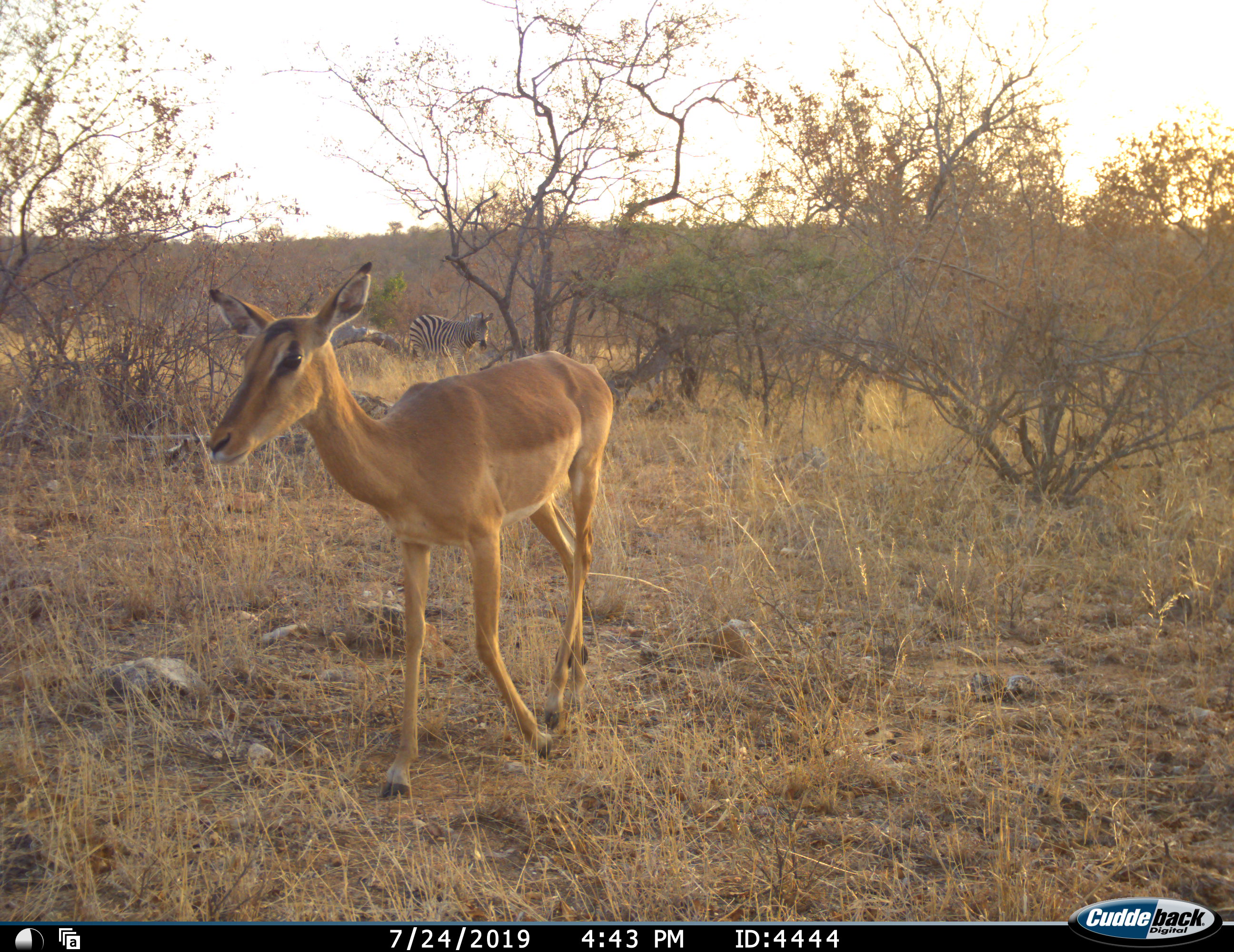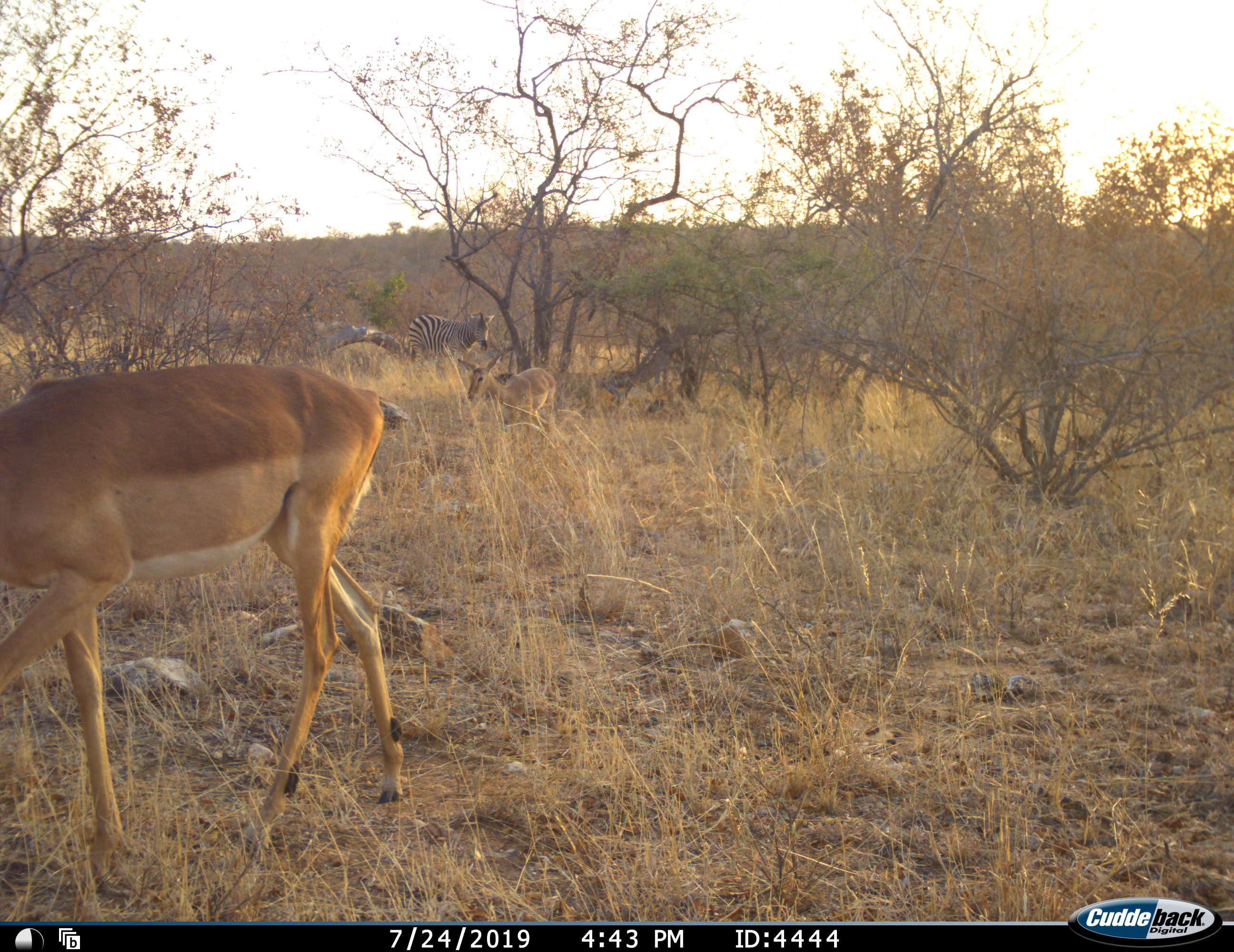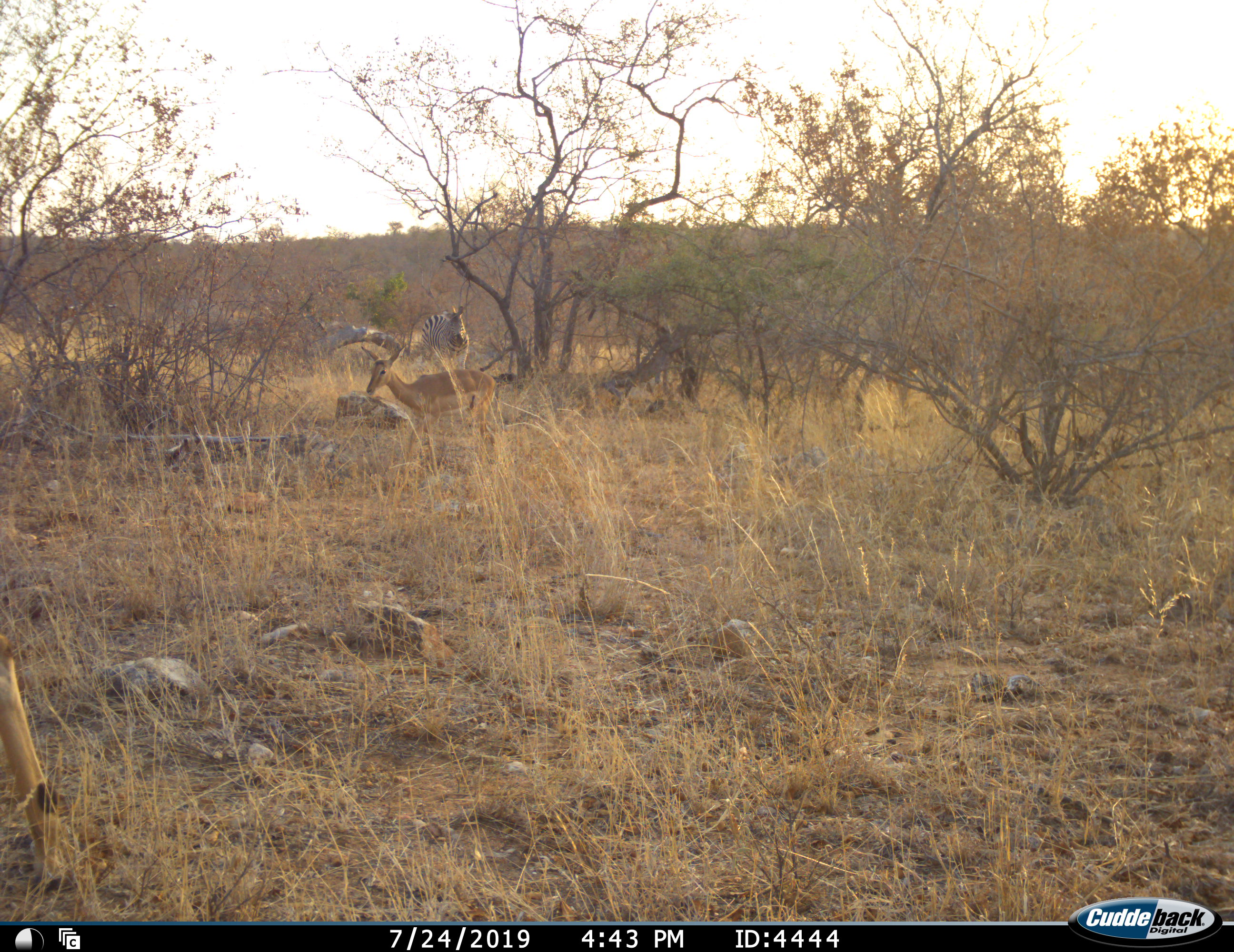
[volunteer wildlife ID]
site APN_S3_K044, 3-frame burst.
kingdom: Animalia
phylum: Chordata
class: Mammalia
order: Artiodactyla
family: Bovidae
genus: Aepyceros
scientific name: Aepyceros melampus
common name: impala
Impala (Aepyceros melampus), count 2. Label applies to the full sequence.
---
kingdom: Animalia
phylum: Chordata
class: Mammalia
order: Perissodactyla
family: Equidae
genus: Equus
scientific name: Equus quagga burchellii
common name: burchell's zebra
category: zebraburchells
Zebraburchells (burchell's zebra) (Equus quagga burchellii), count 1. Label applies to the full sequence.